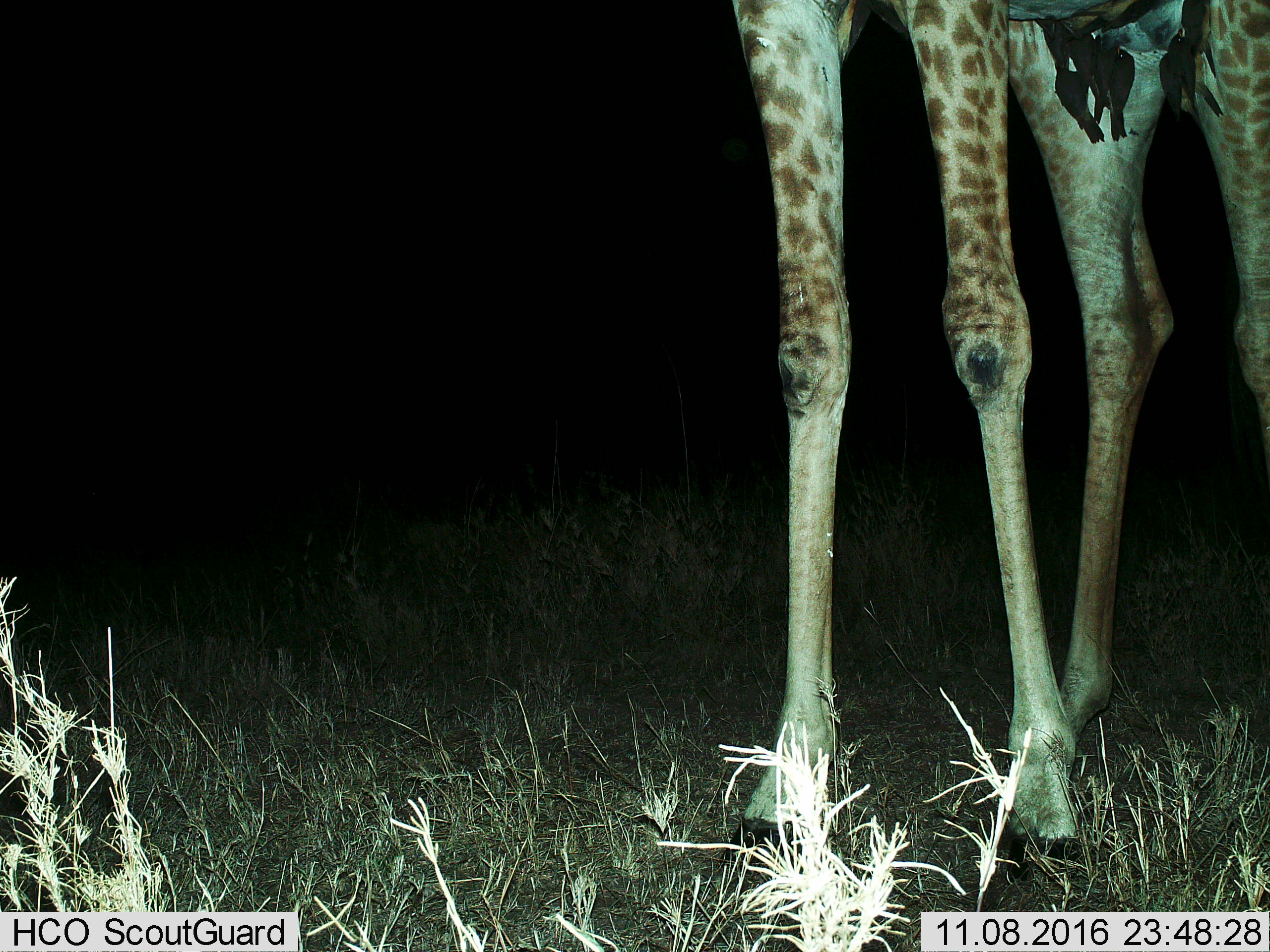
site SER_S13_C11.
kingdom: Animalia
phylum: Chordata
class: Mammalia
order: Artiodactyla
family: Giraffidae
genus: Giraffa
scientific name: Giraffa camelopardalis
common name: giraffe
Giraffe (Giraffa camelopardalis), count 1. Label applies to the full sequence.